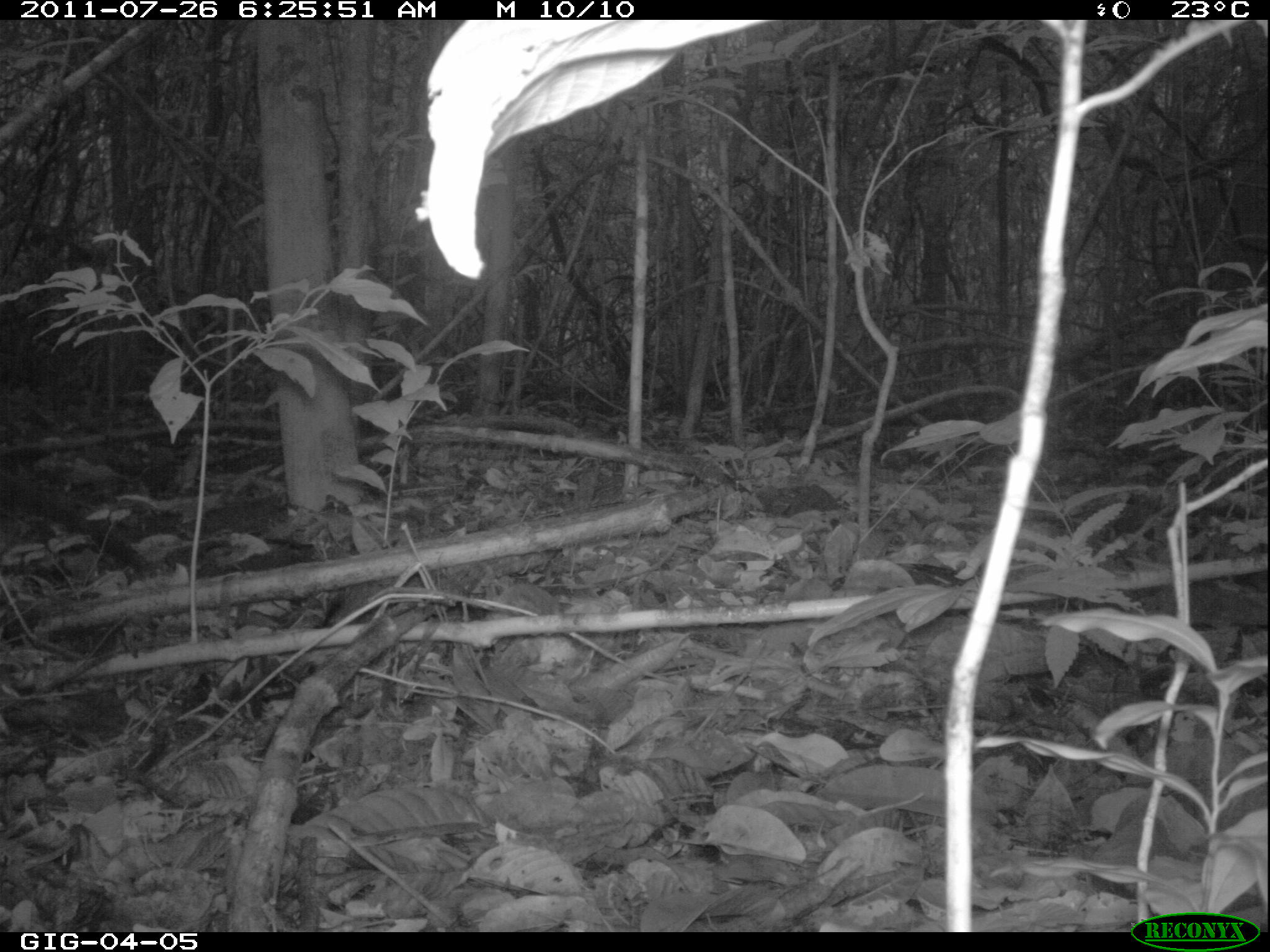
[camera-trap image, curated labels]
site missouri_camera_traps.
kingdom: Animalia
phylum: Chordata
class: Mammalia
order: Carnivora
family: Procyonidae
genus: Nasua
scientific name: Nasua narica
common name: white-nosed coati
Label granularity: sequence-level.